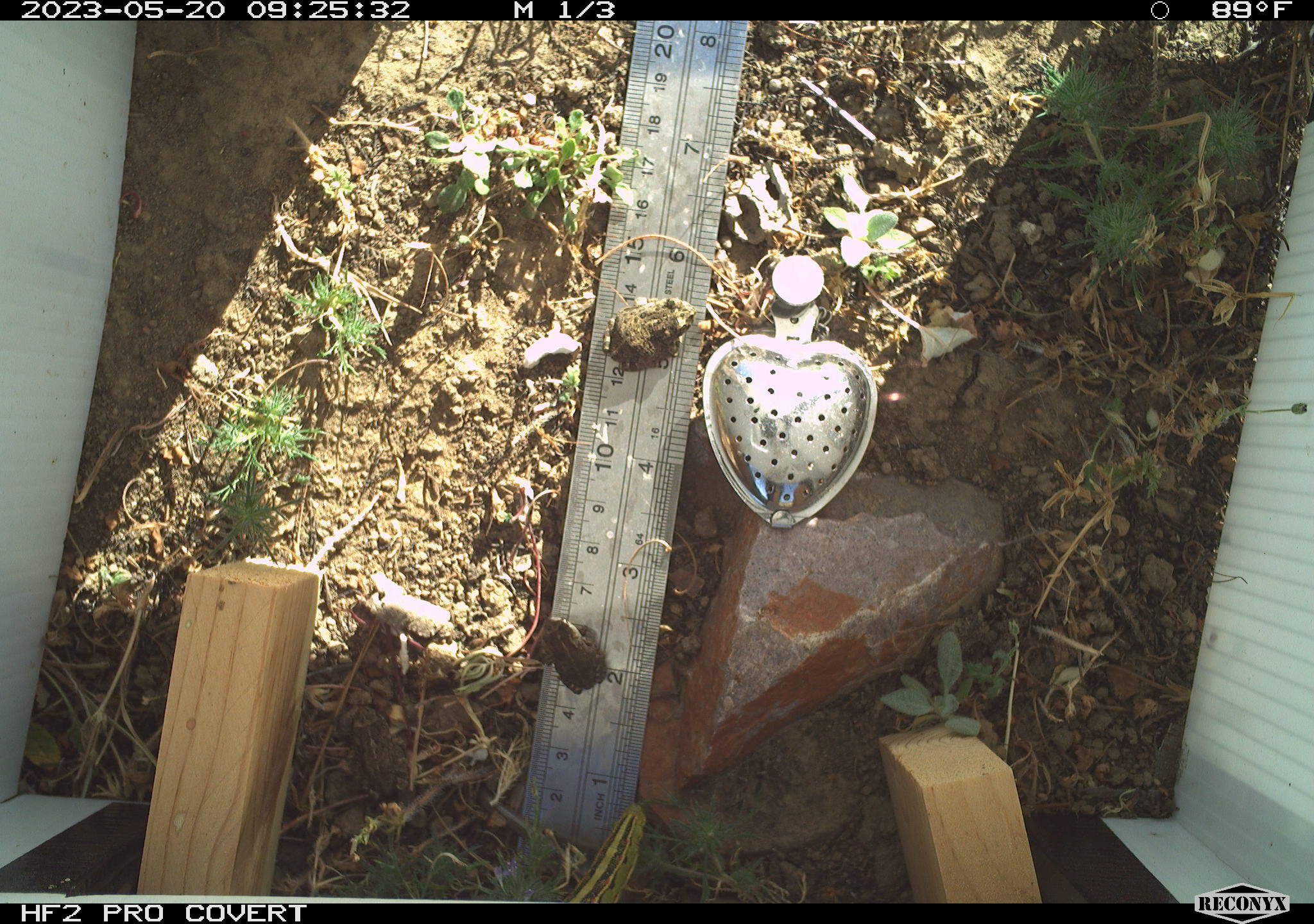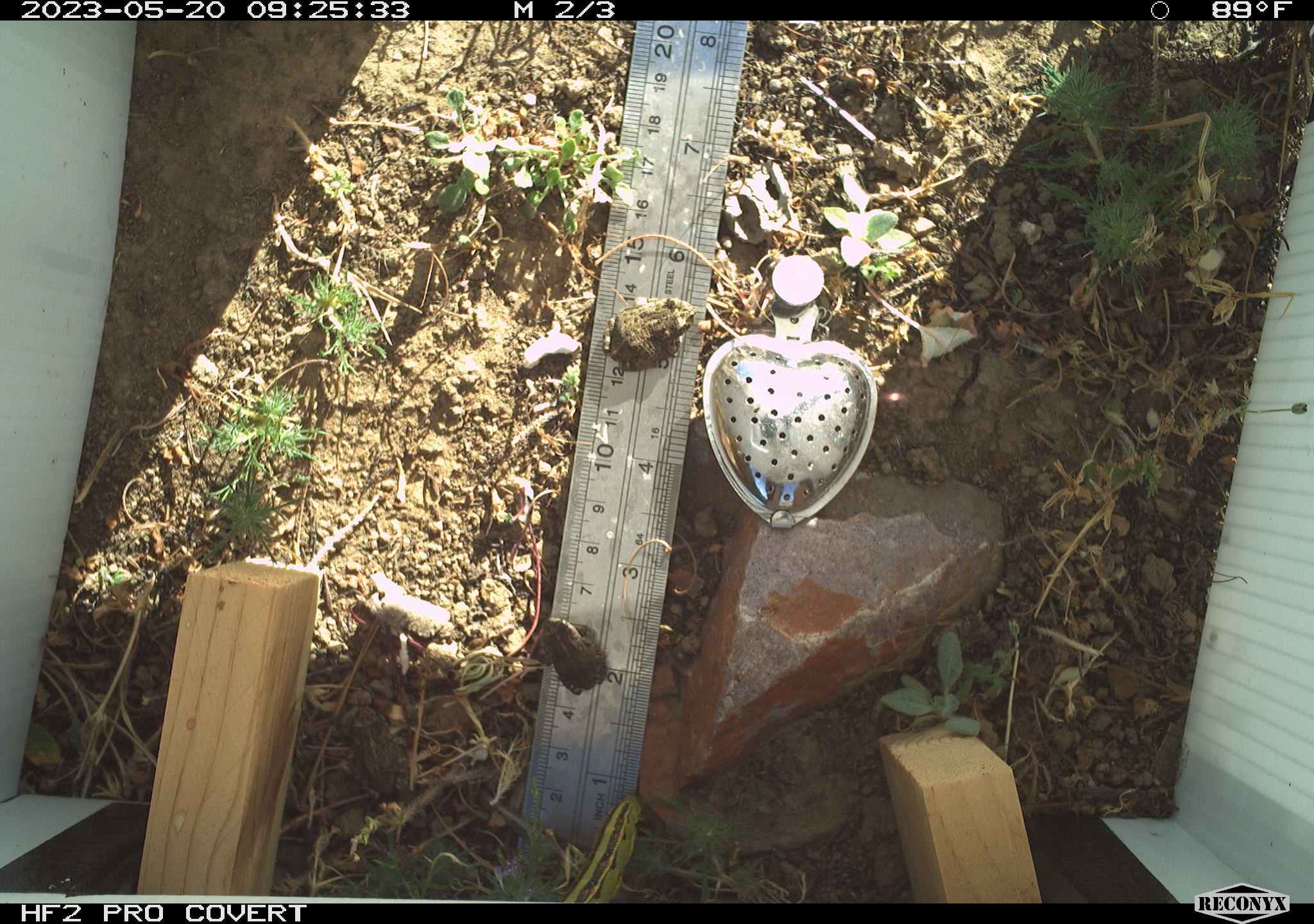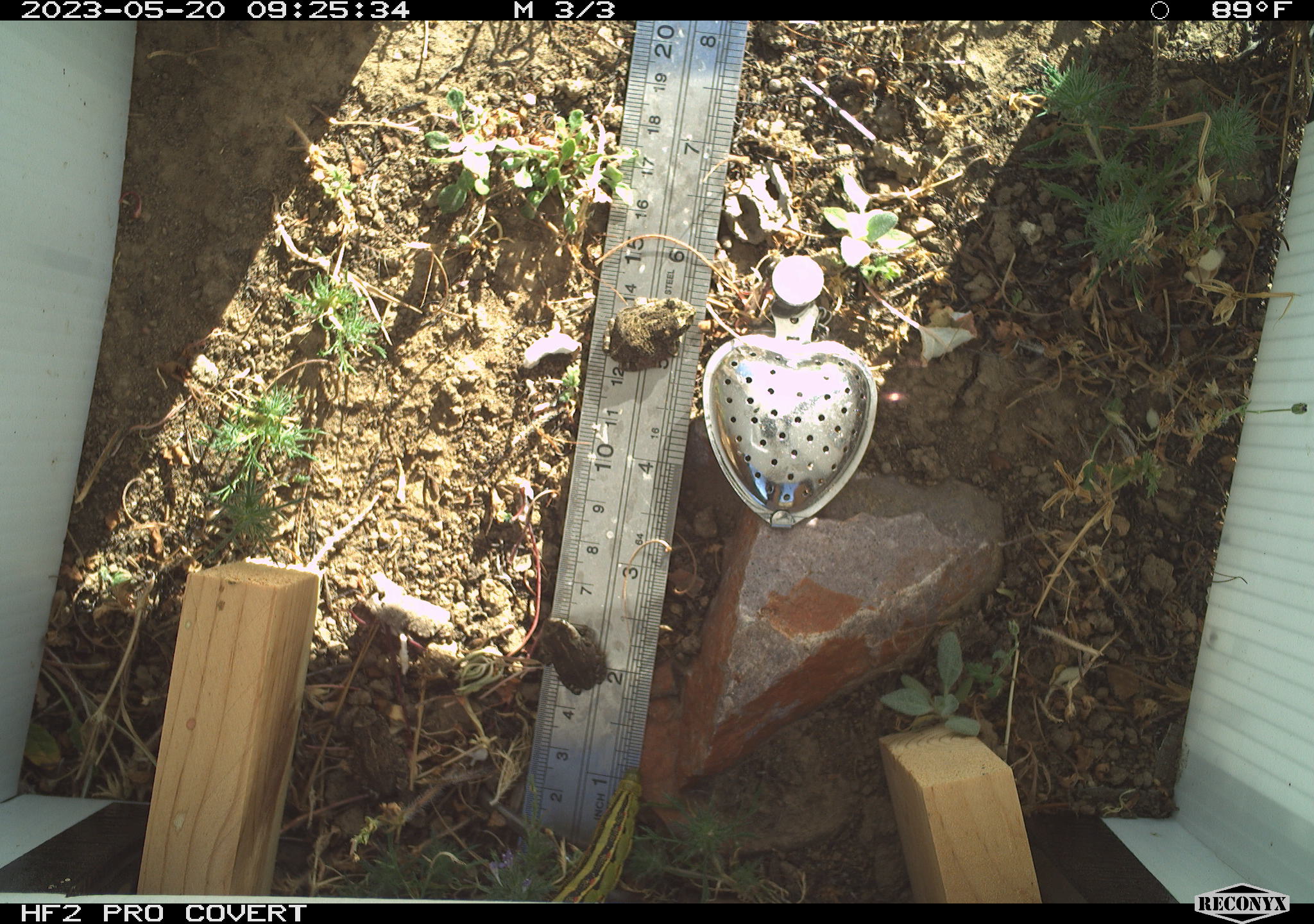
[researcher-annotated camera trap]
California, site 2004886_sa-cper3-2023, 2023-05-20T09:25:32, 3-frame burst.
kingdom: Animalia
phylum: Chordata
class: Amphibia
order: Anura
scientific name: Anura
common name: frogs